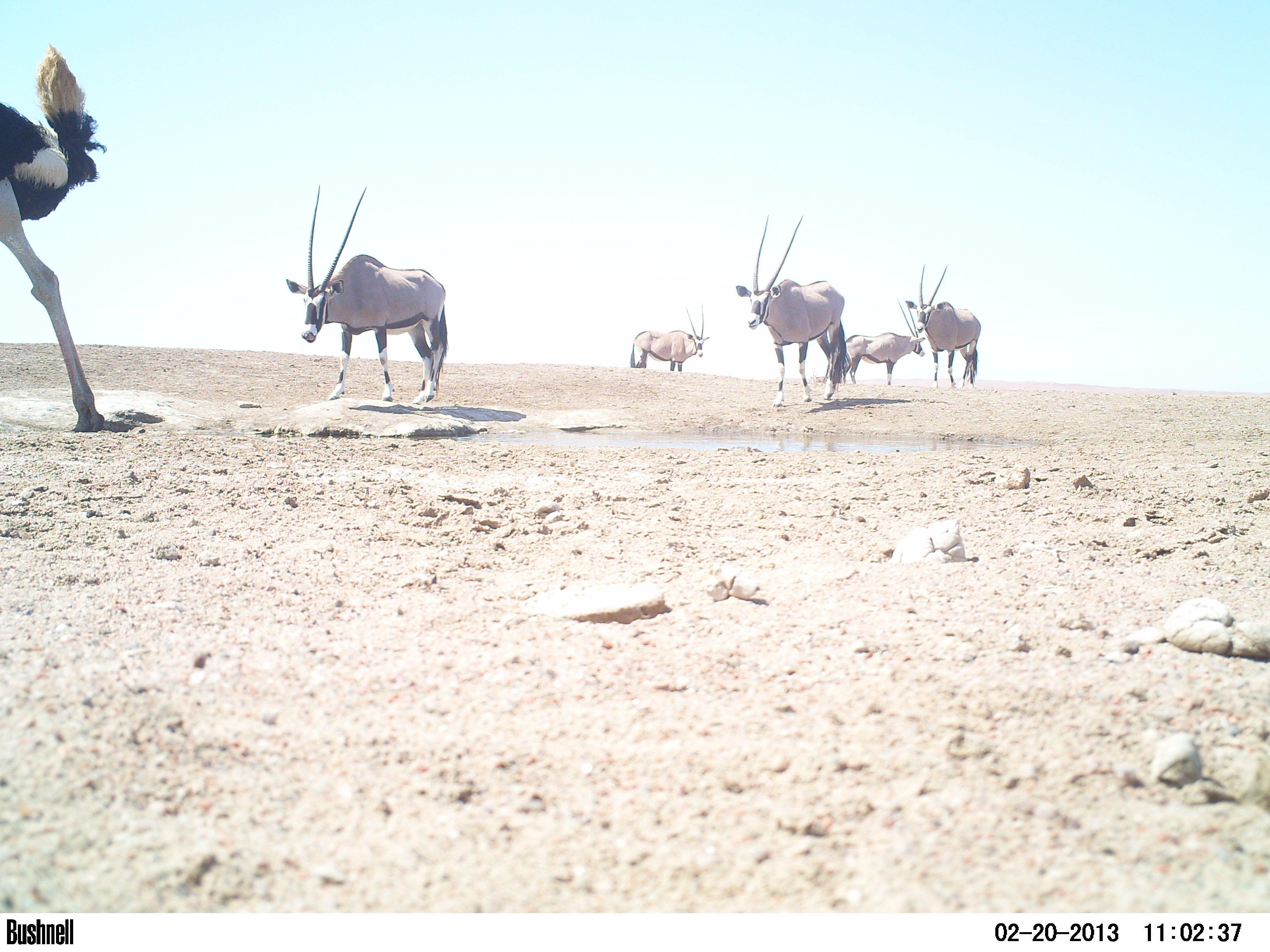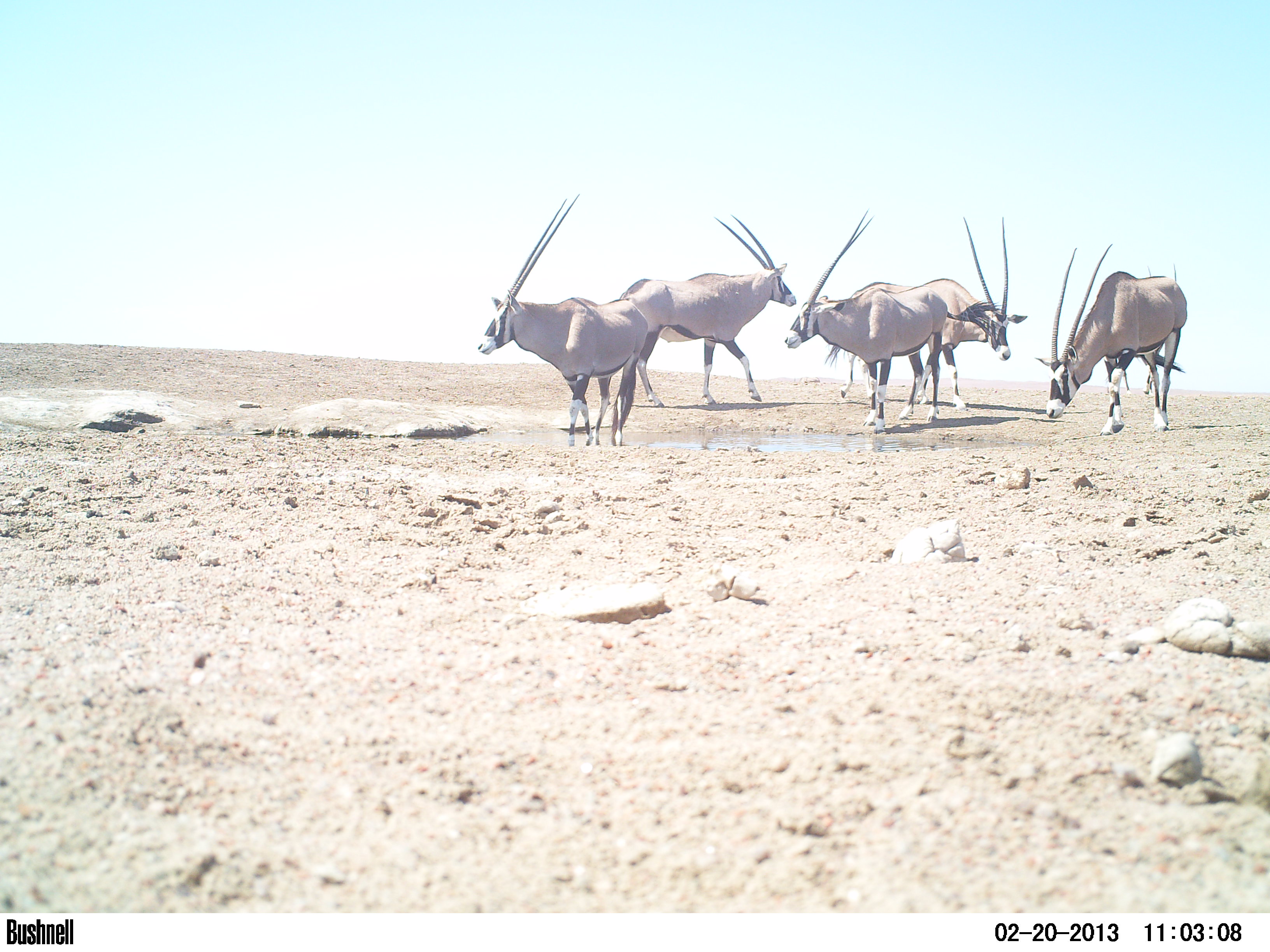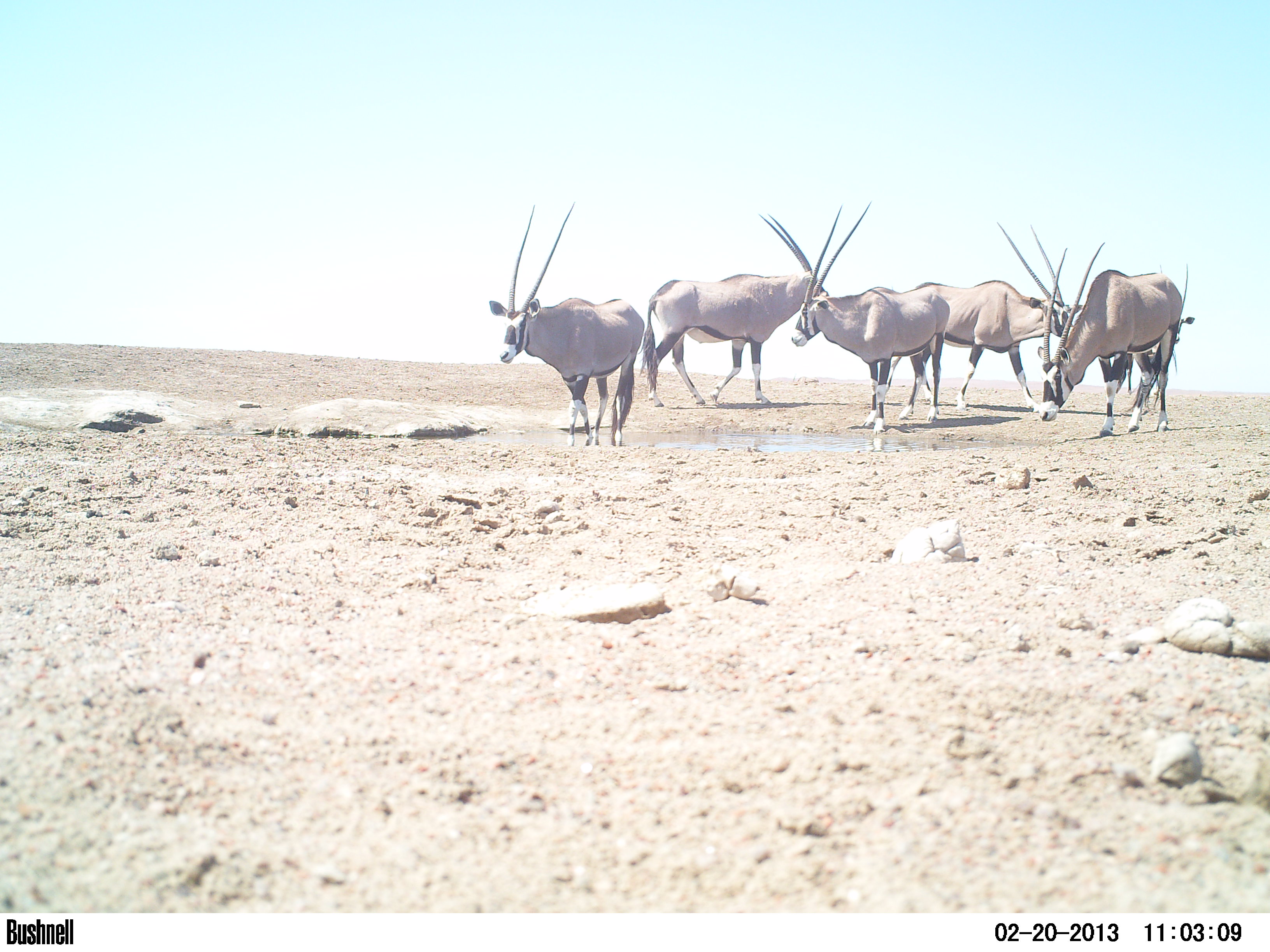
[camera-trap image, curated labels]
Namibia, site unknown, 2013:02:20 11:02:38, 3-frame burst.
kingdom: Animalia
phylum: Chordata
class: Mammalia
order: Artiodactyla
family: Bovidae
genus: Oryx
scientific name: Oryx gazella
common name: gemsbok